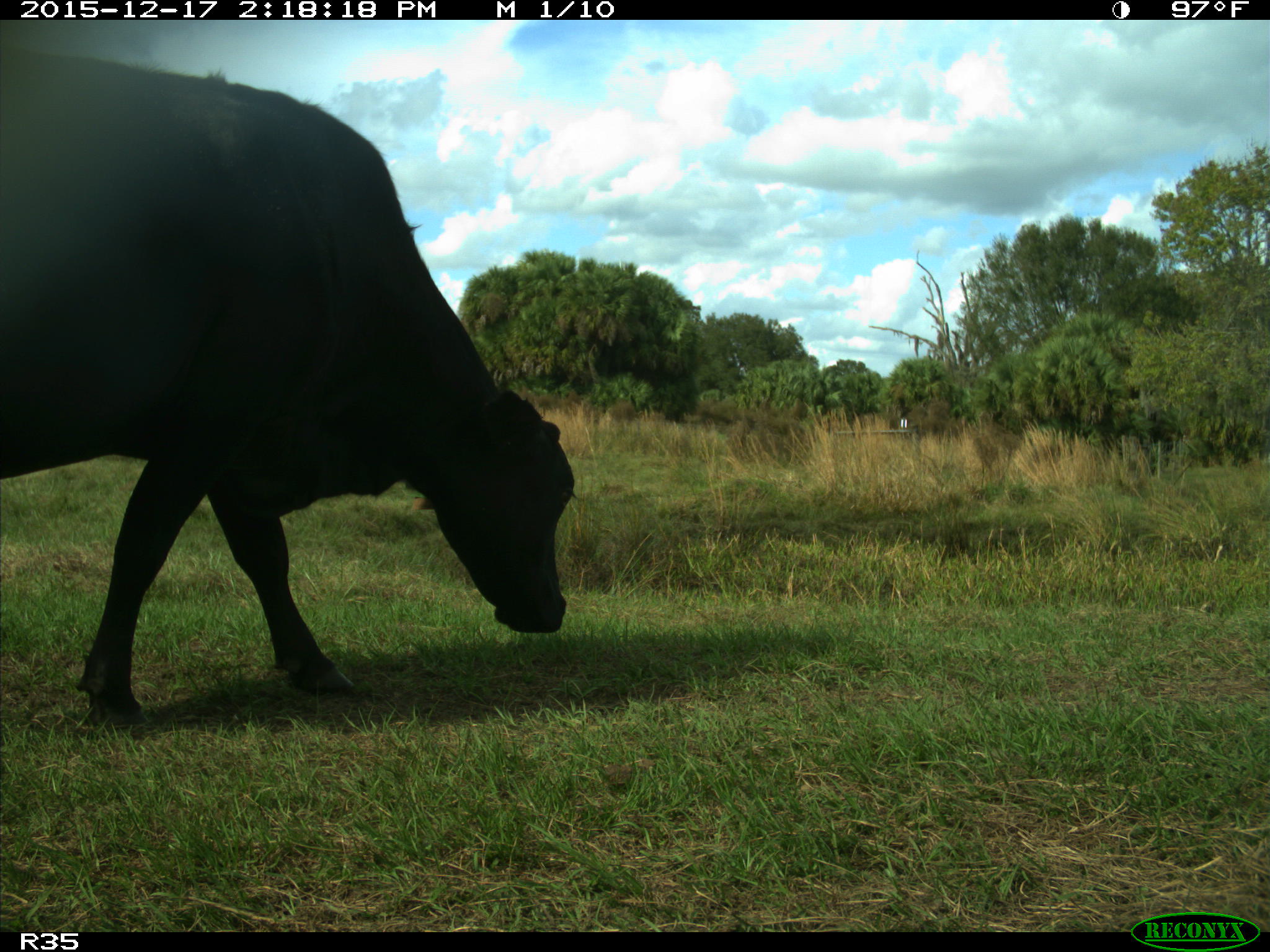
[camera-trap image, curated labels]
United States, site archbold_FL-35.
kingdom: Animalia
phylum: Chordata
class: Mammalia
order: Artiodactyla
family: Bovidae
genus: Bos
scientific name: Bos taurus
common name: domestic cow